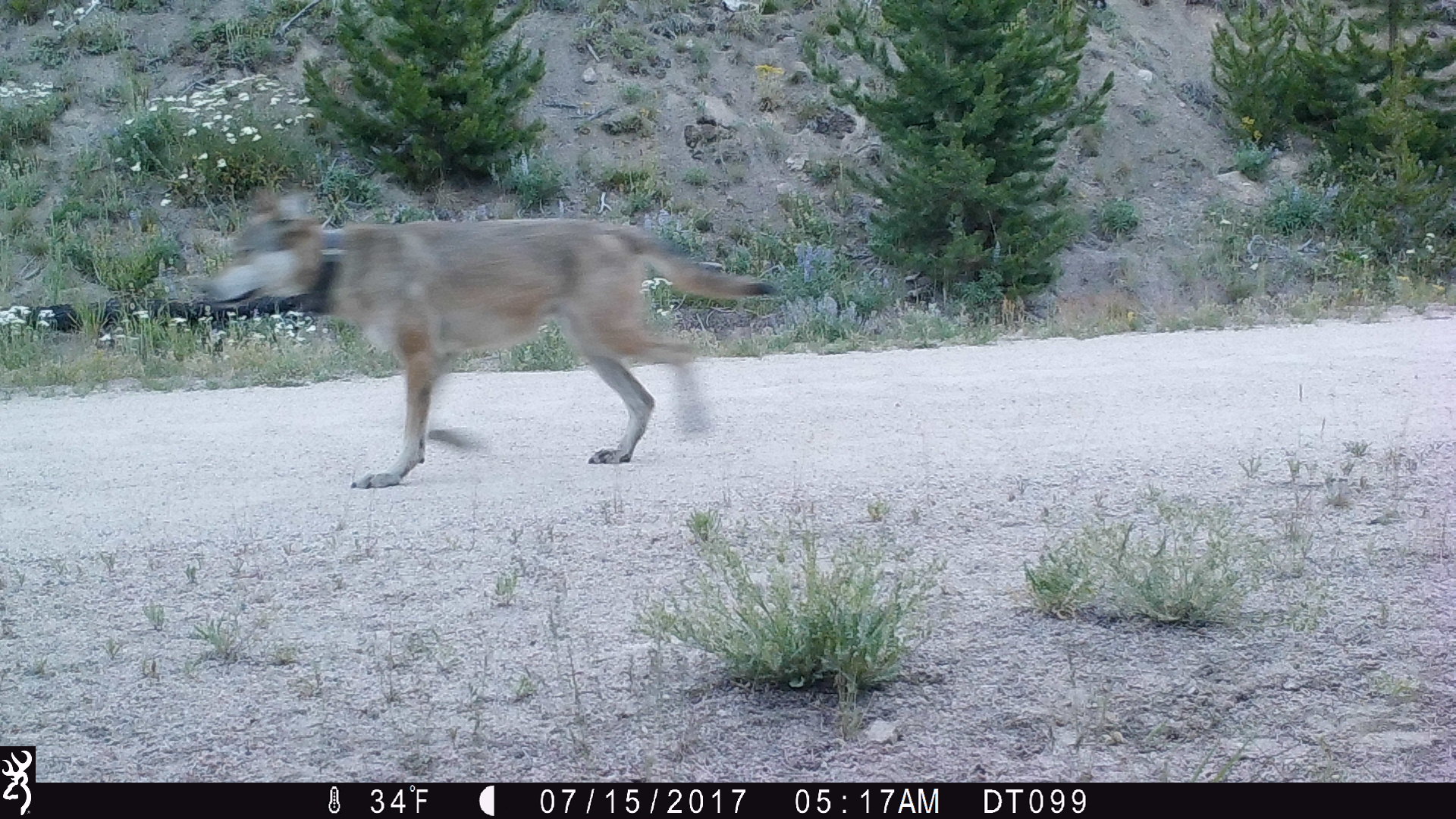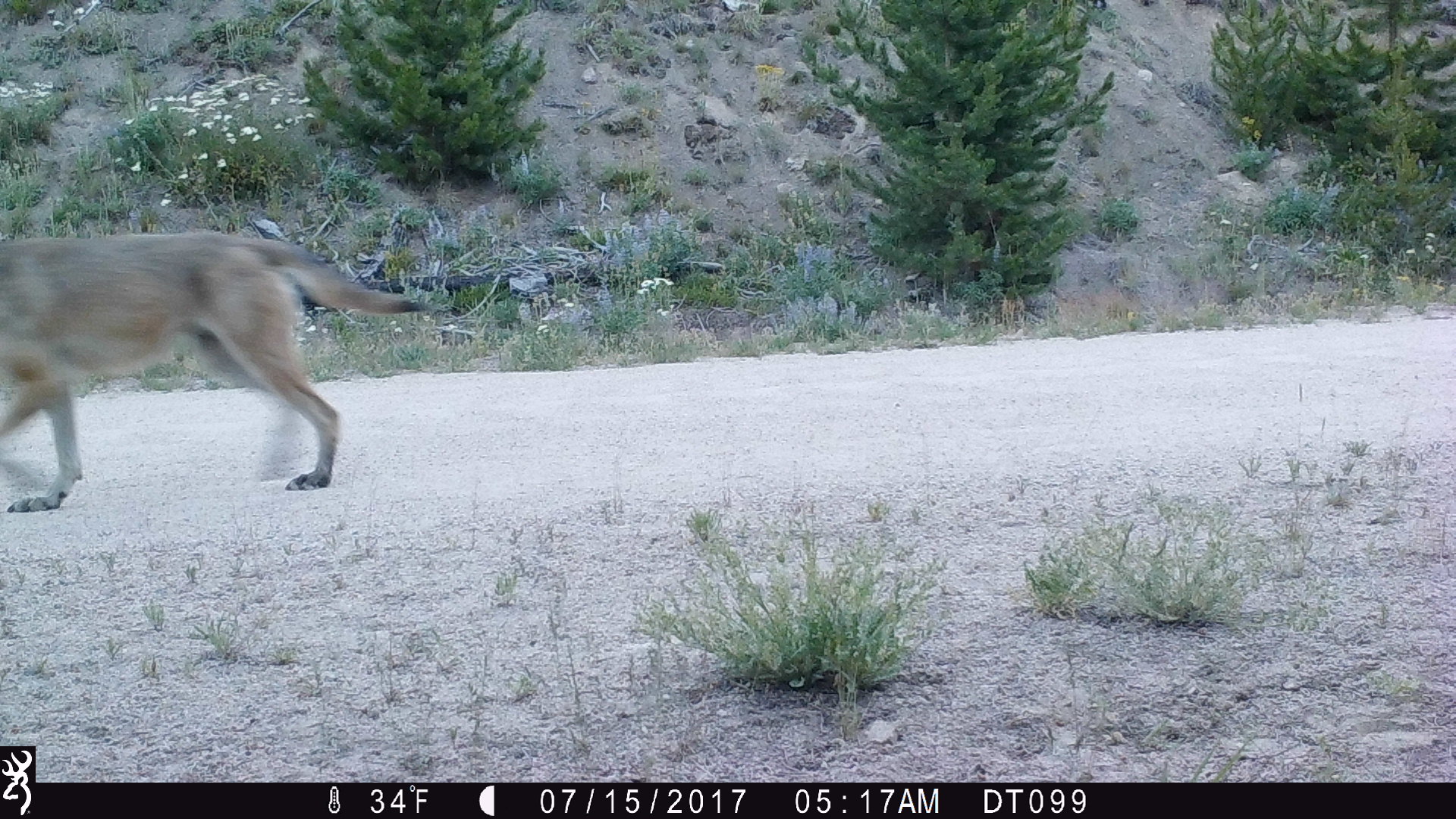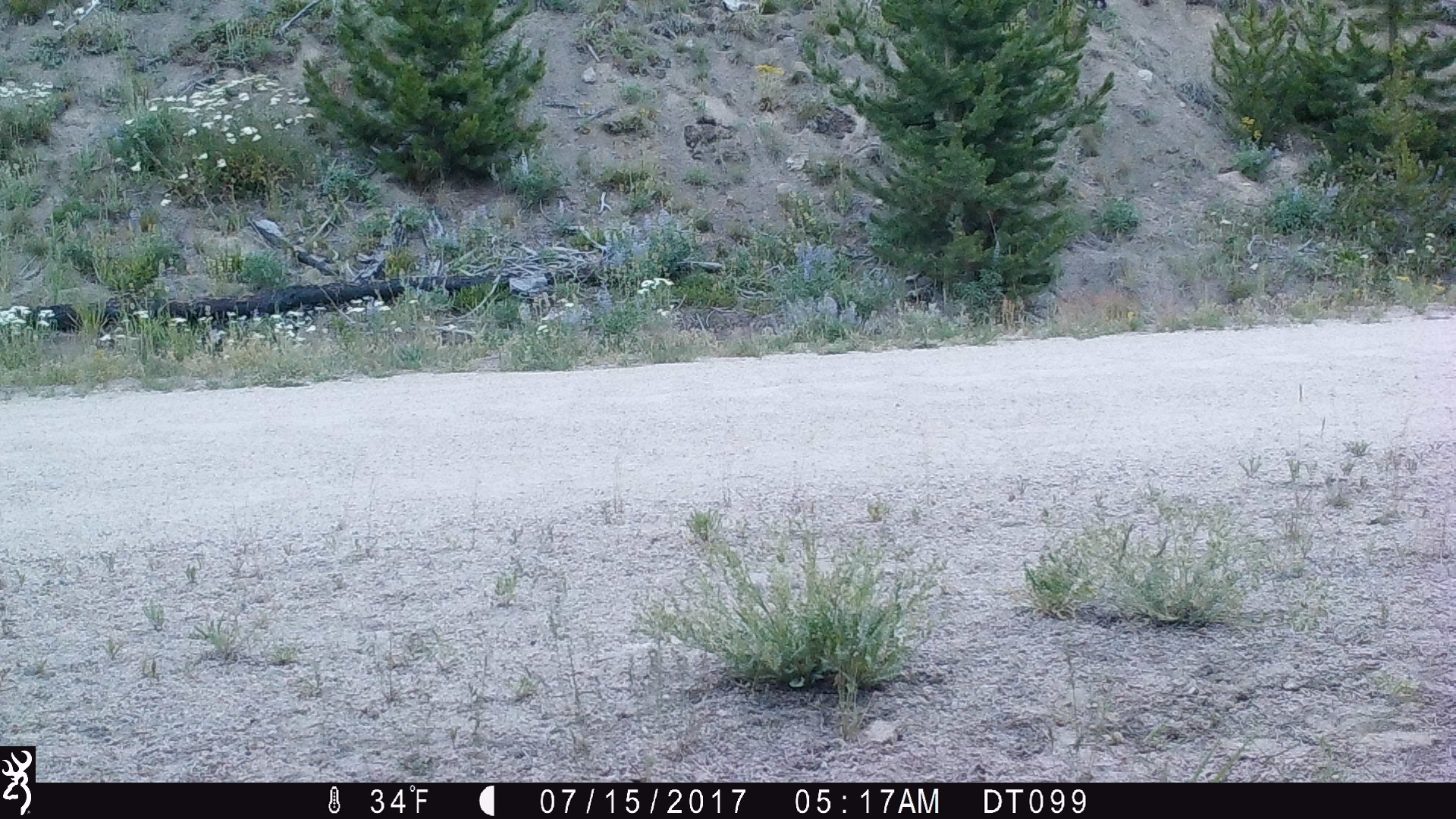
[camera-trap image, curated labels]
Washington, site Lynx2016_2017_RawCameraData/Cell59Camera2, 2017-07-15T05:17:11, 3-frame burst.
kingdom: Animalia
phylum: Chordata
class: Mammalia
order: Carnivora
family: Canidae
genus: Canis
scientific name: Canis lupus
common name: gray wolf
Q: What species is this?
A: Canis lupus (gray wolf).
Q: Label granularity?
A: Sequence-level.